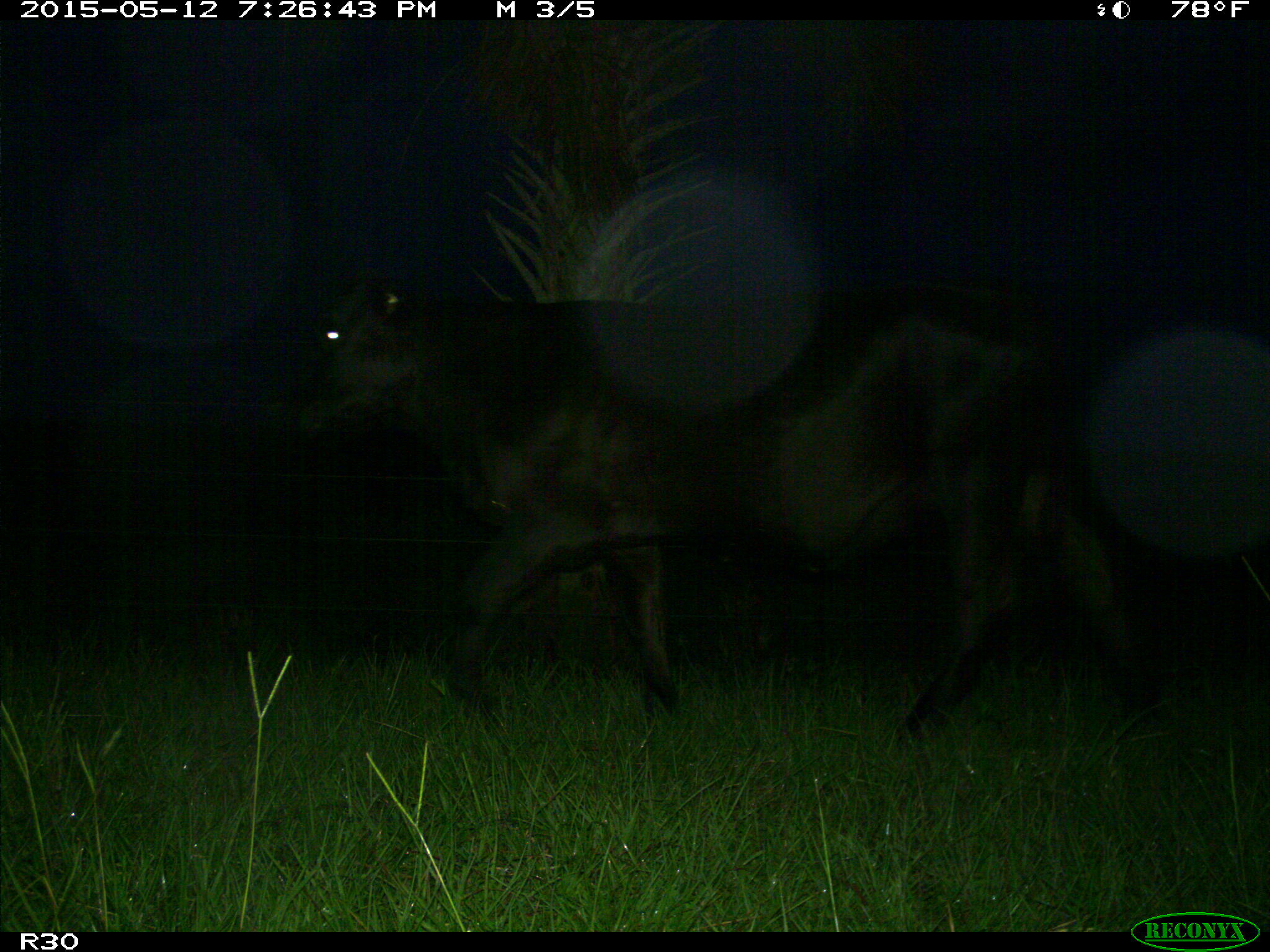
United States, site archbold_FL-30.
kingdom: Animalia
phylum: Chordata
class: Mammalia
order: Artiodactyla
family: Bovidae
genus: Bos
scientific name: Bos taurus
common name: domestic cow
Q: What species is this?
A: Bos taurus (domestic cow).